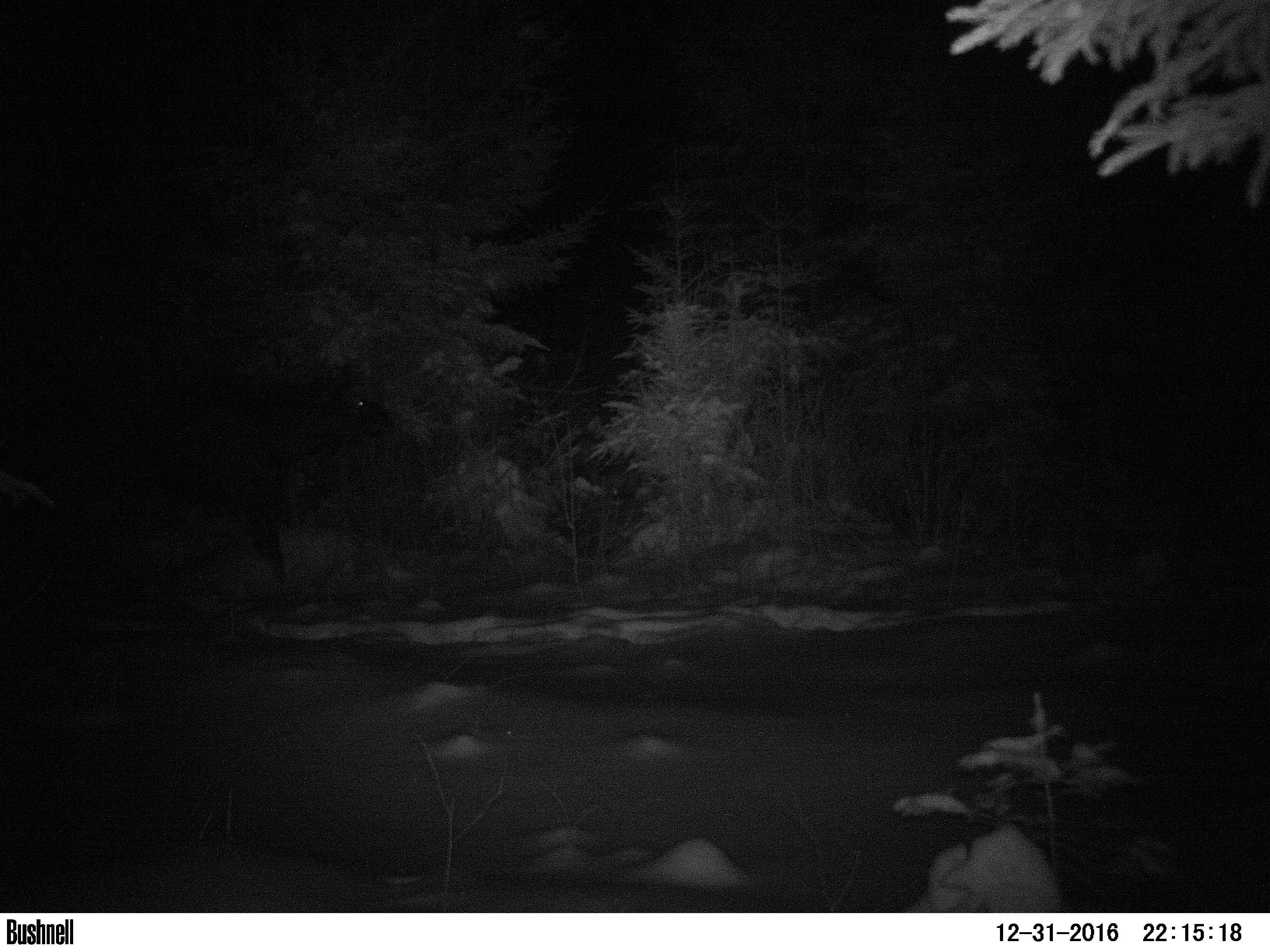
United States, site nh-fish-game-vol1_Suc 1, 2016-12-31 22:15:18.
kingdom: Animalia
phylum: Chordata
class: Mammalia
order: Artiodactyla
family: Cervidae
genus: Alces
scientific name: Alces alces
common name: moose